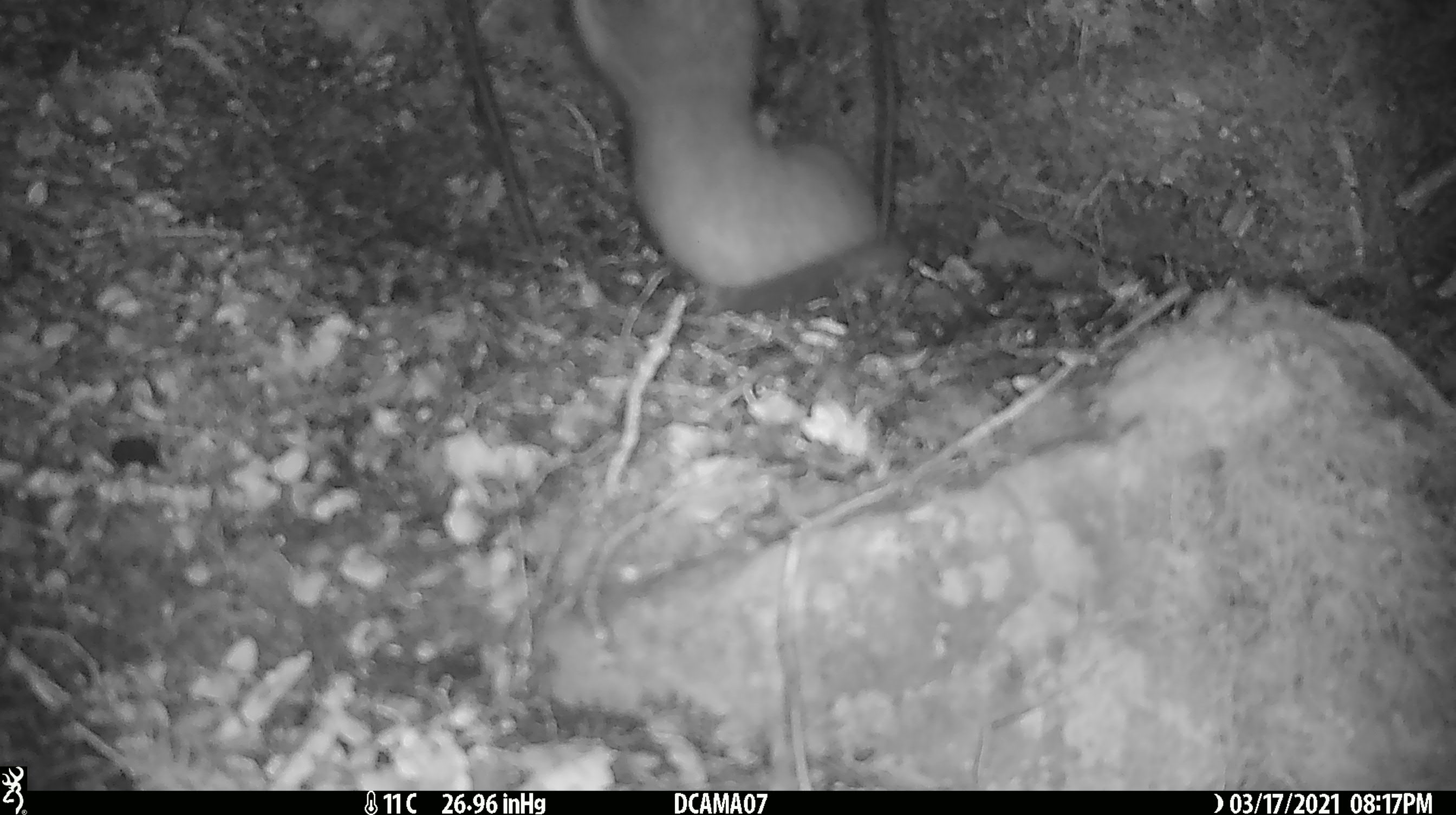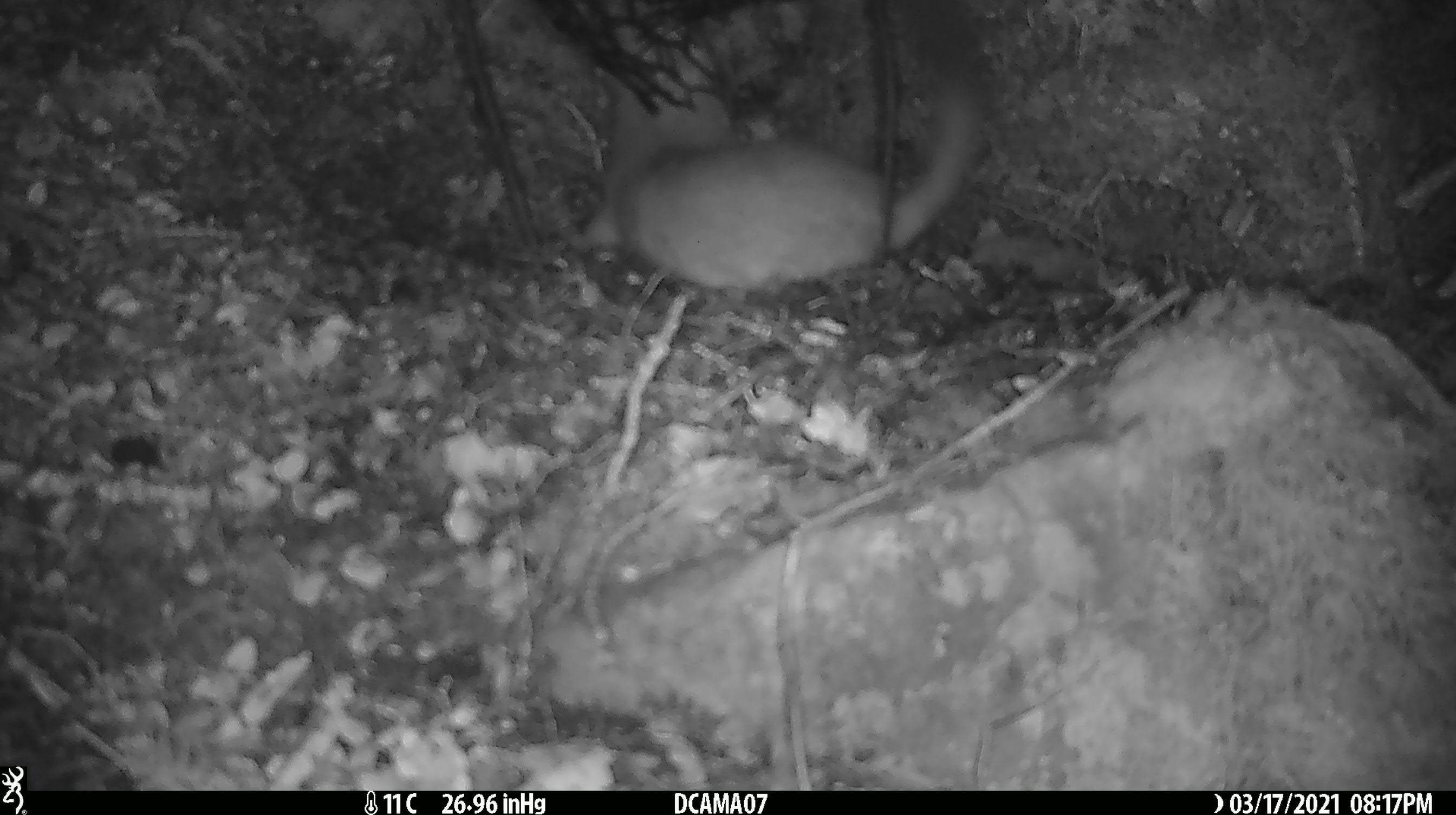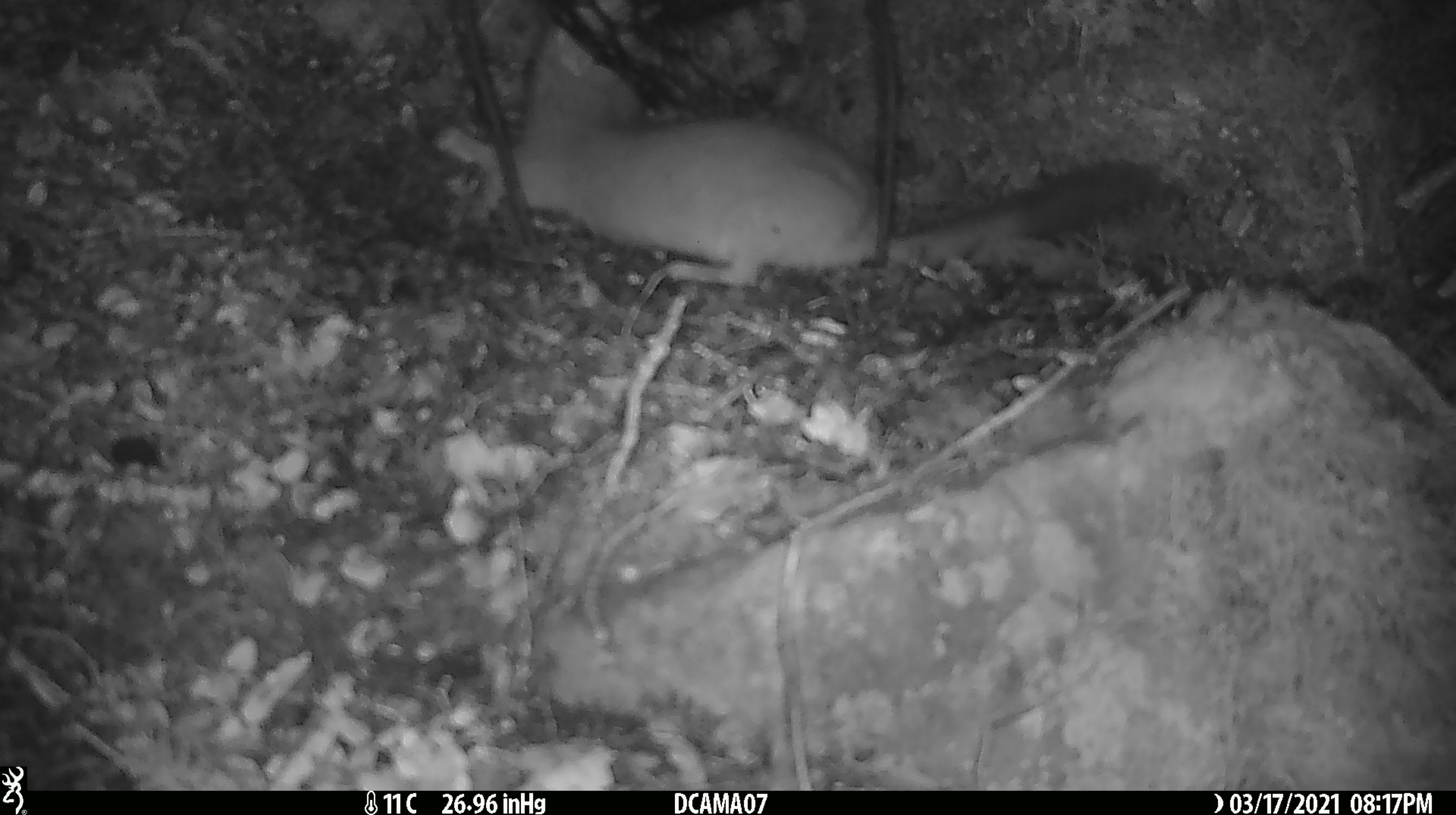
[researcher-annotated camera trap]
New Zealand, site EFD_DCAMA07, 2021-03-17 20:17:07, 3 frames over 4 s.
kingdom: Animalia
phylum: Chordata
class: Mammalia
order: Carnivora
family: Mustelidae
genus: Mustela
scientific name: Mustela erminea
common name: stoat